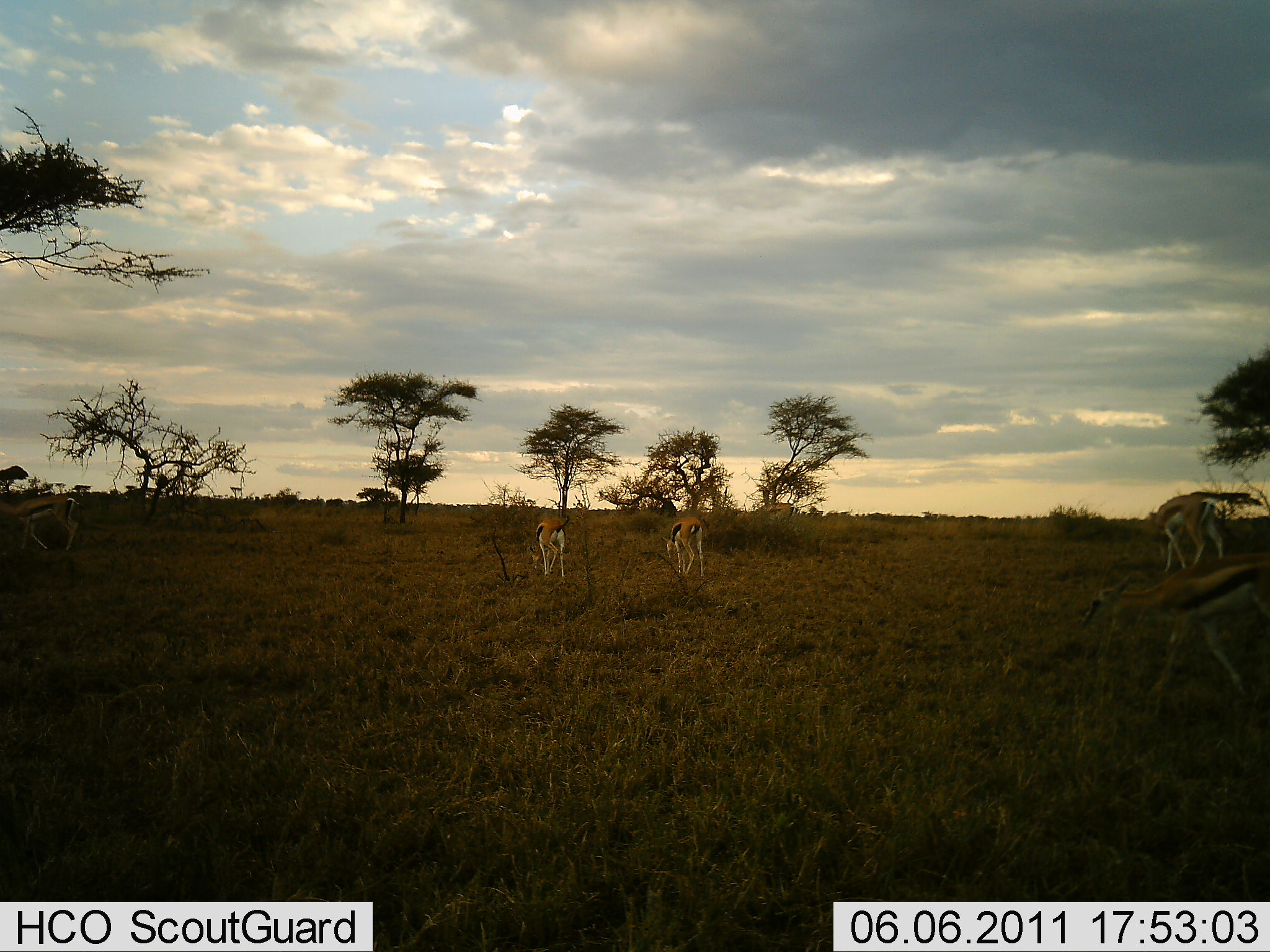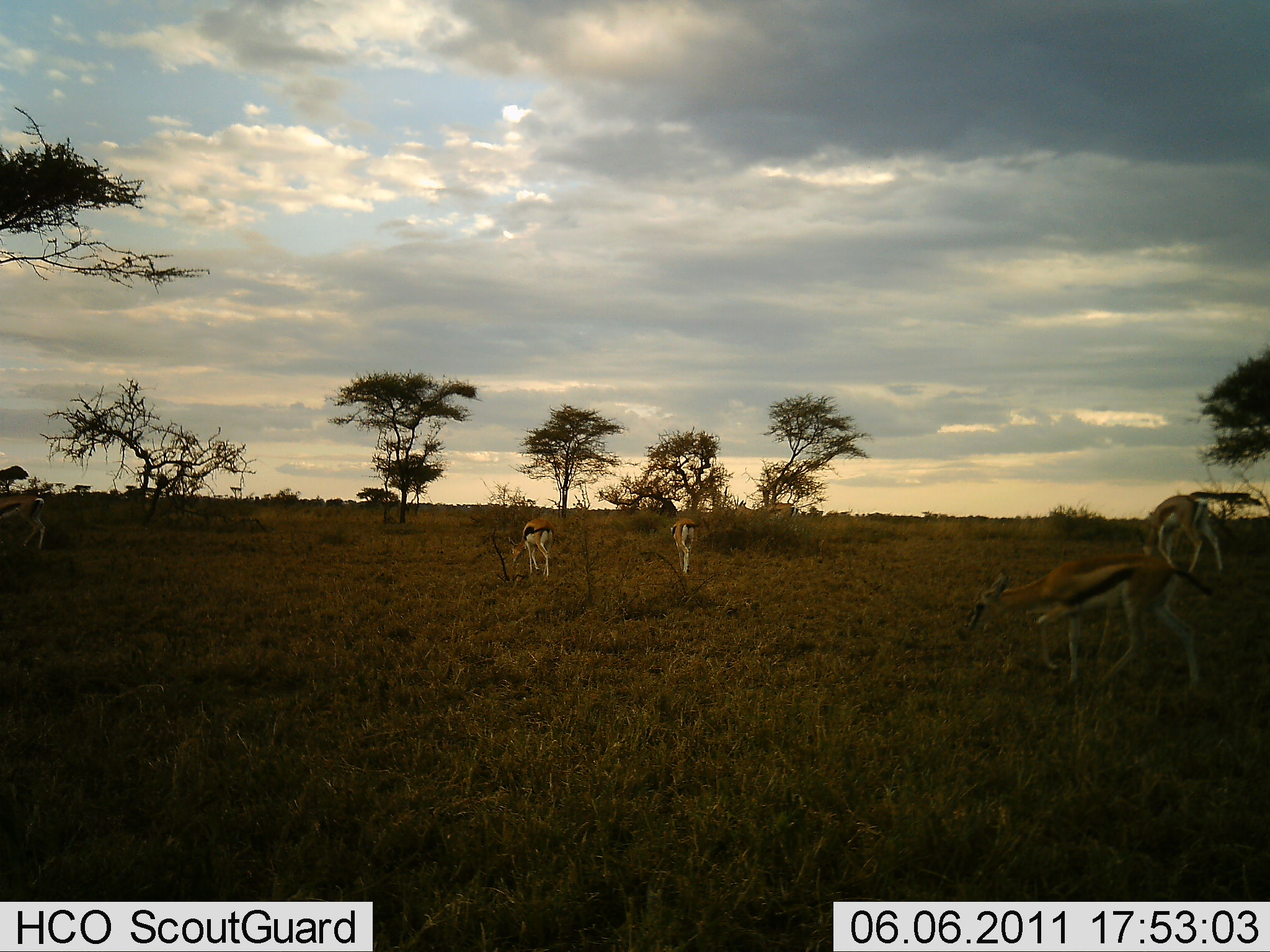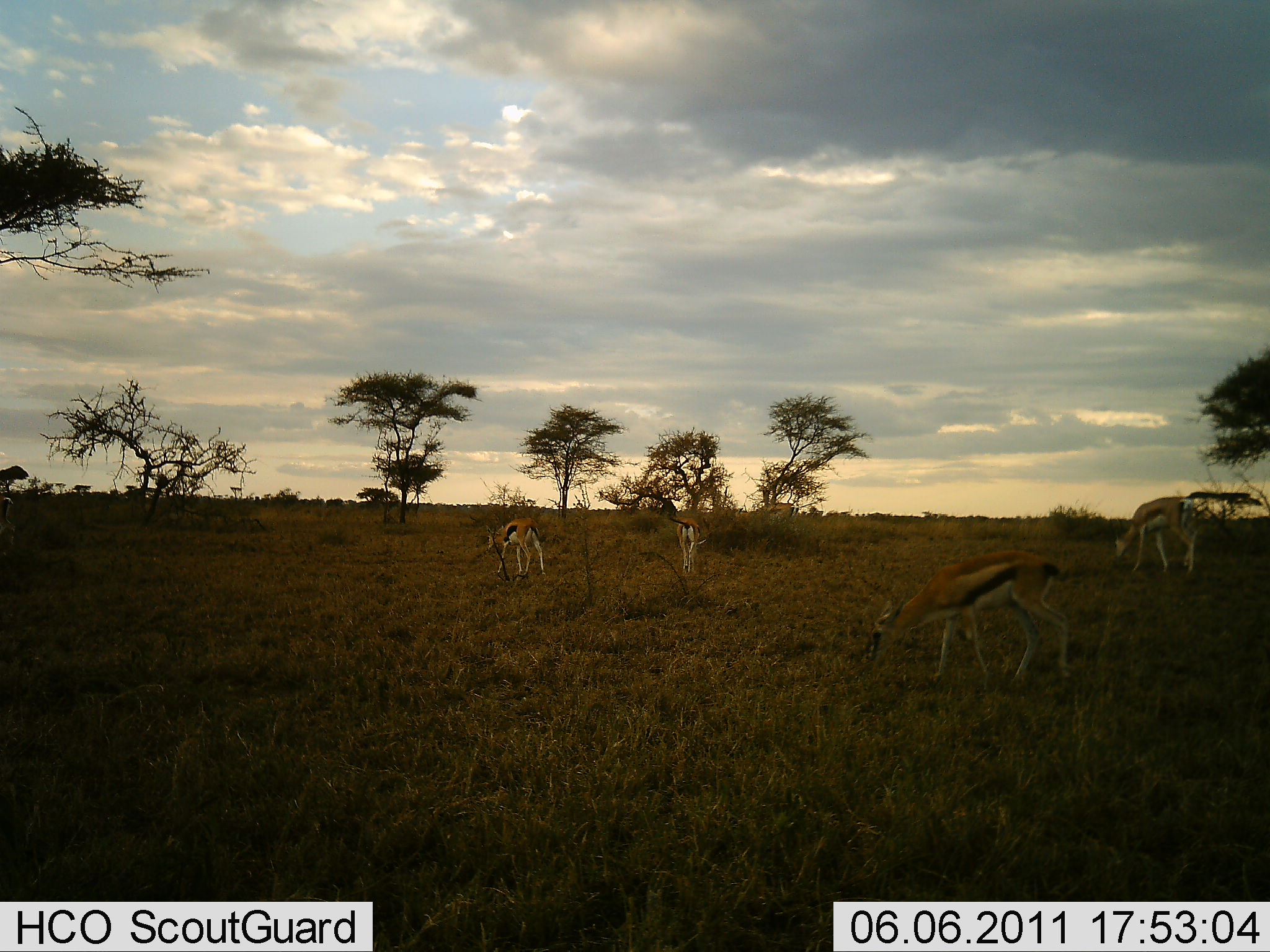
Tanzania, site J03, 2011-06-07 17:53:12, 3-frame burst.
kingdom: Animalia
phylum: Chordata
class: Mammalia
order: Artiodactyla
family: Bovidae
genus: Eudorcas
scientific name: Eudorcas thomsonii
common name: thomson's gazelle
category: gazellethomsons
Gazellethomsons (thomson's gazelle) (Eudorcas thomsonii), count 5. Behavior (volunteer vote fractions): standing 18%, resting 0%, moving 59%, interacting 0%. Young present (vote fraction): 0%. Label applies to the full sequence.